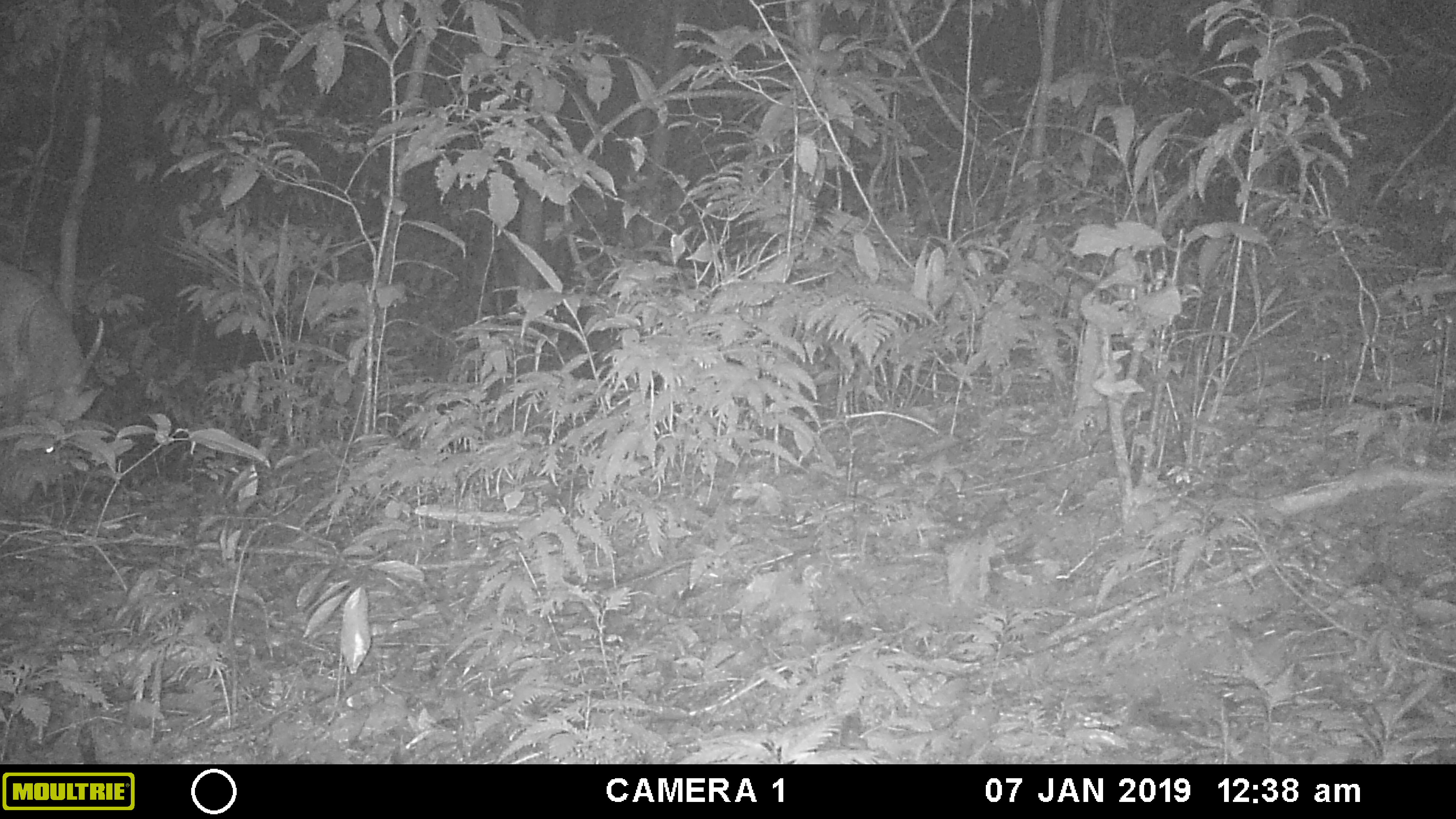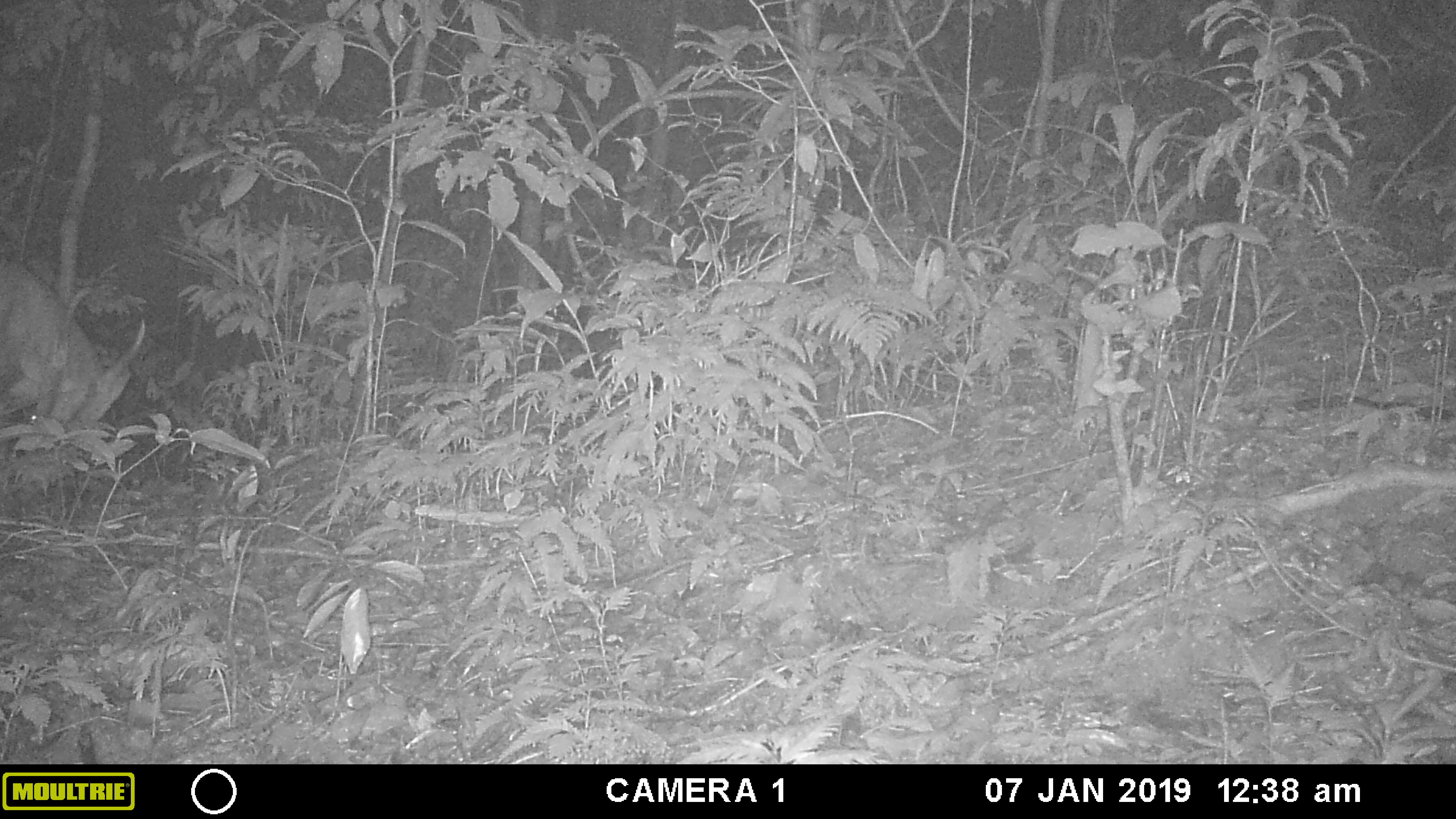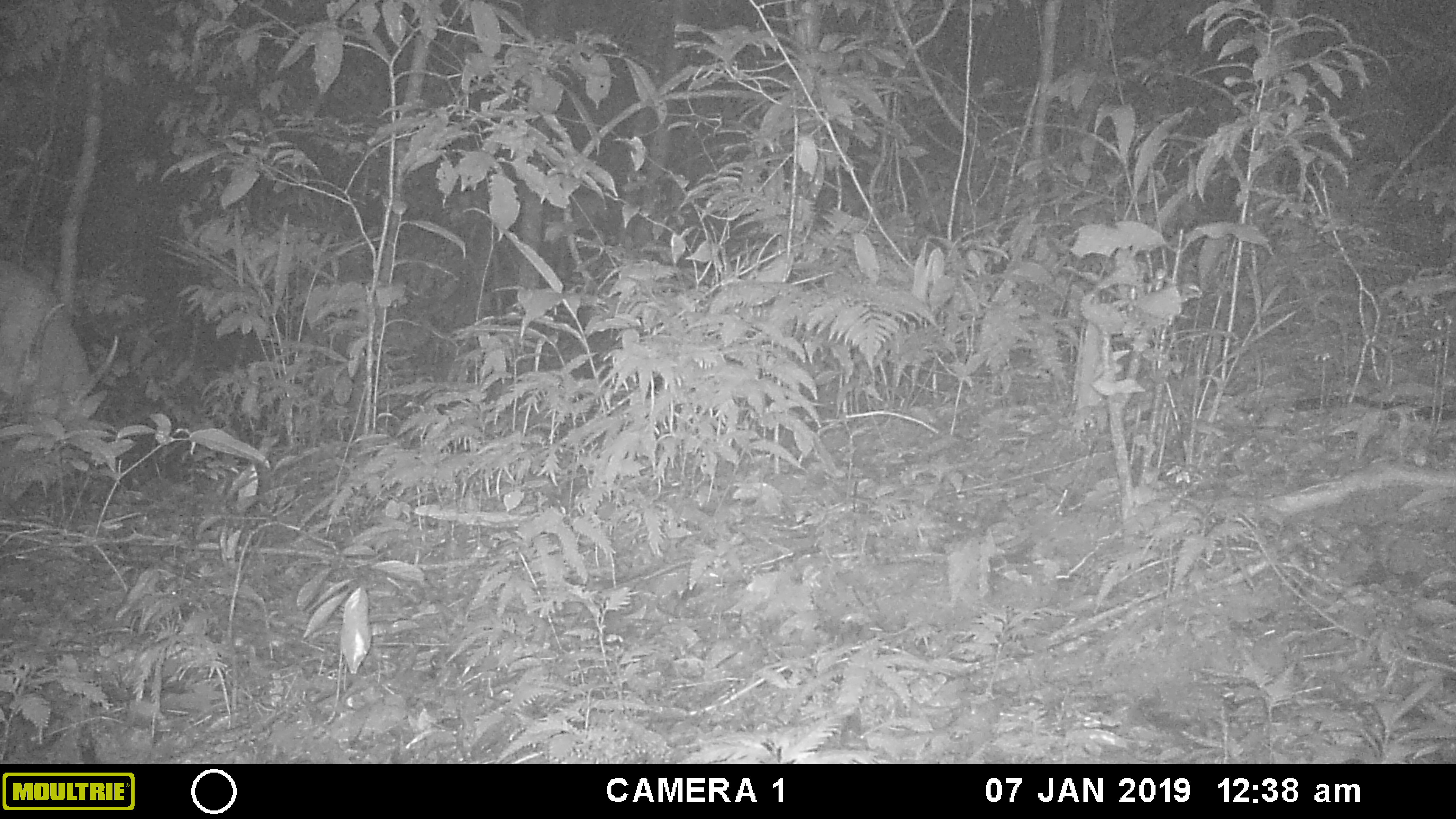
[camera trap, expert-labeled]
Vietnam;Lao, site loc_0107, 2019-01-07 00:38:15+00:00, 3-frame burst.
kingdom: Animalia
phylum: Chordata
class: Mammalia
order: Artiodactyla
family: Cervidae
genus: Muntiacus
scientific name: Muntiacus vuquangensis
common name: large-antlered muntjac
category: large antlered muntjac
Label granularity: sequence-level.